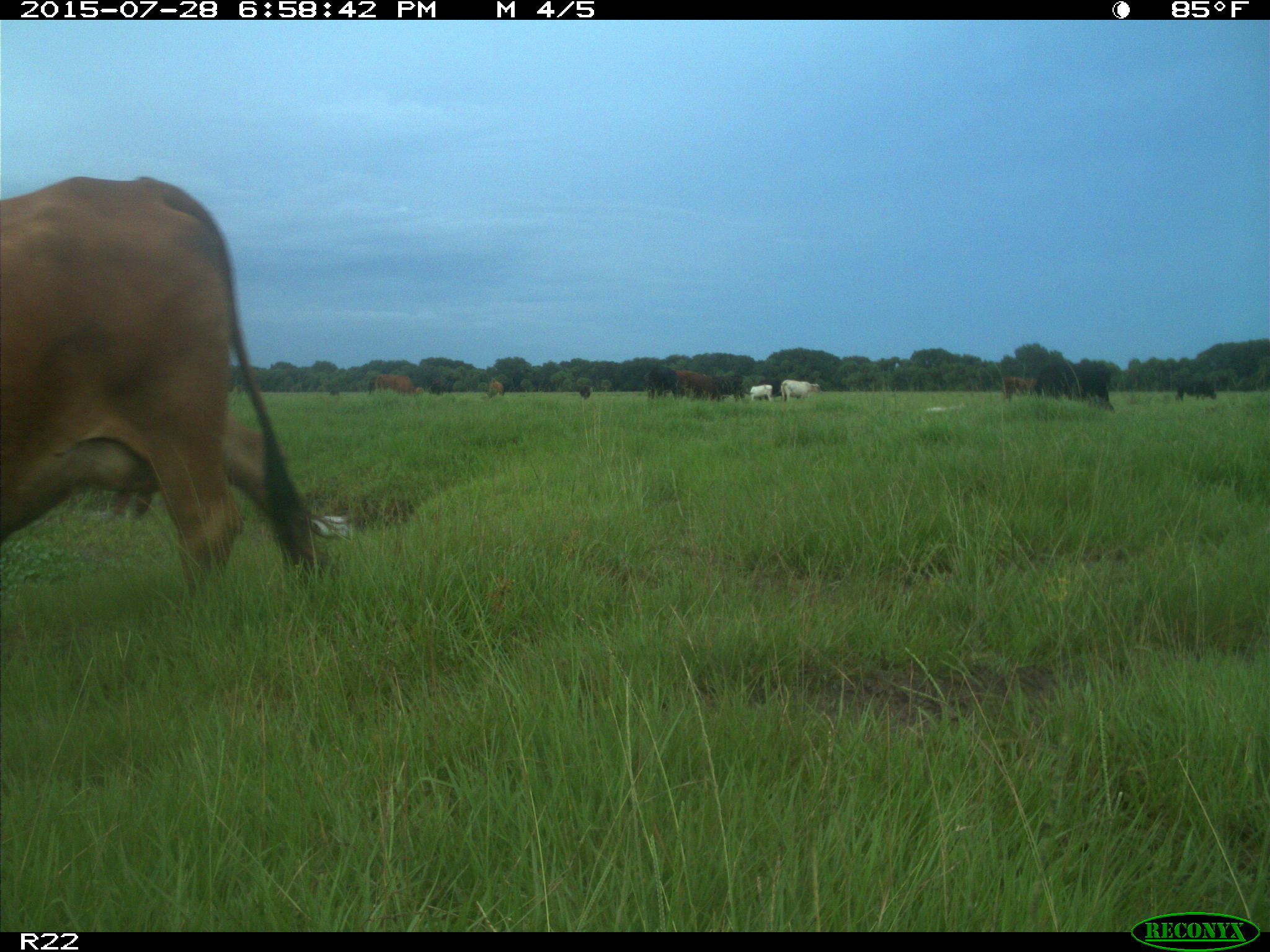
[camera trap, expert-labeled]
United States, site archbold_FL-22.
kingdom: Animalia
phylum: Chordata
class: Mammalia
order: Artiodactyla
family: Bovidae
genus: Bos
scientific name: Bos taurus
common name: domestic cow